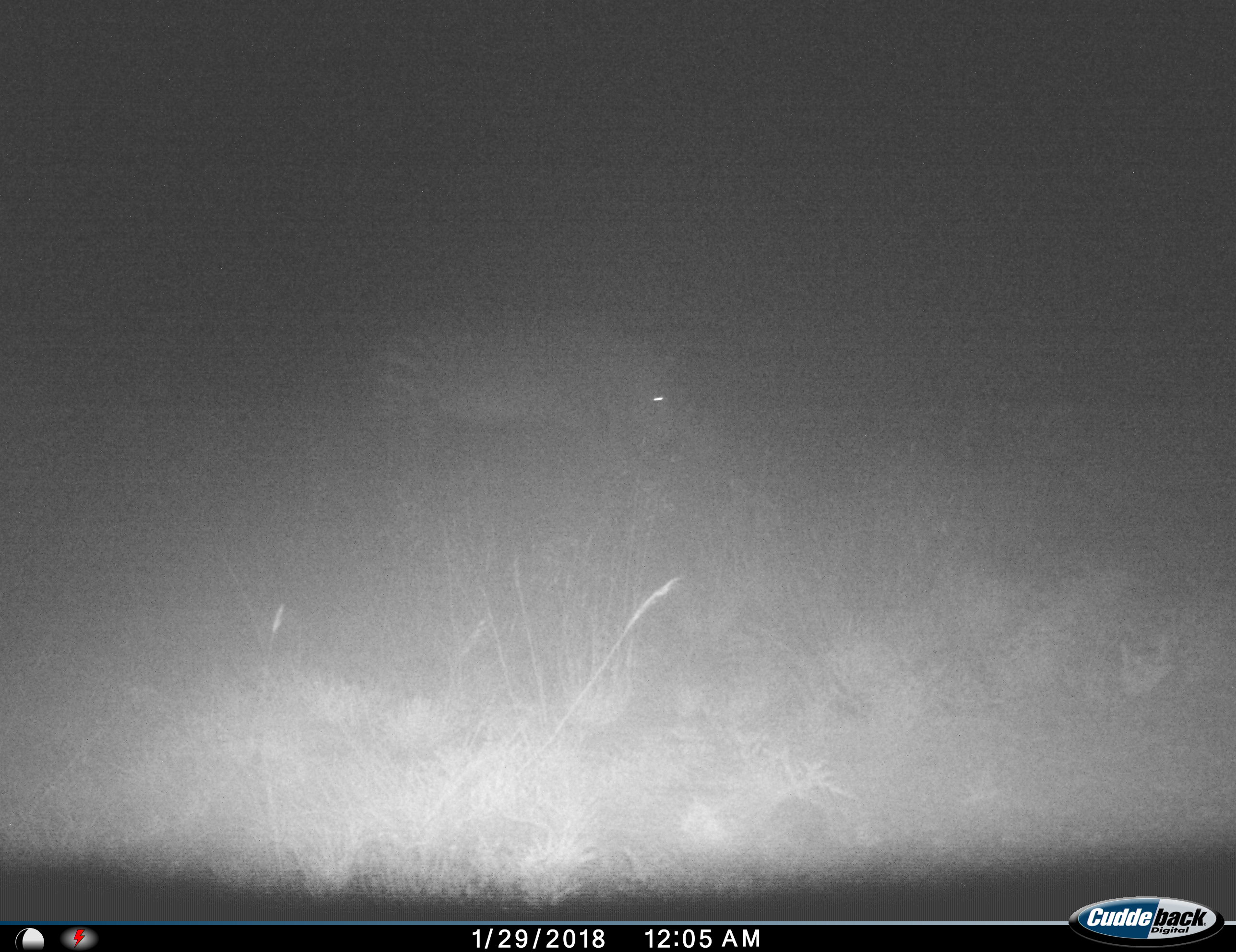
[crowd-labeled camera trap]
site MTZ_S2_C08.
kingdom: Animalia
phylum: Chordata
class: Mammalia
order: Perissodactyla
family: Equidae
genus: Equus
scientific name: Equus zebra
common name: mountain zebra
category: zebramountain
Zebramountain (mountain zebra) (Equus zebra), count 1. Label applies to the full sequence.